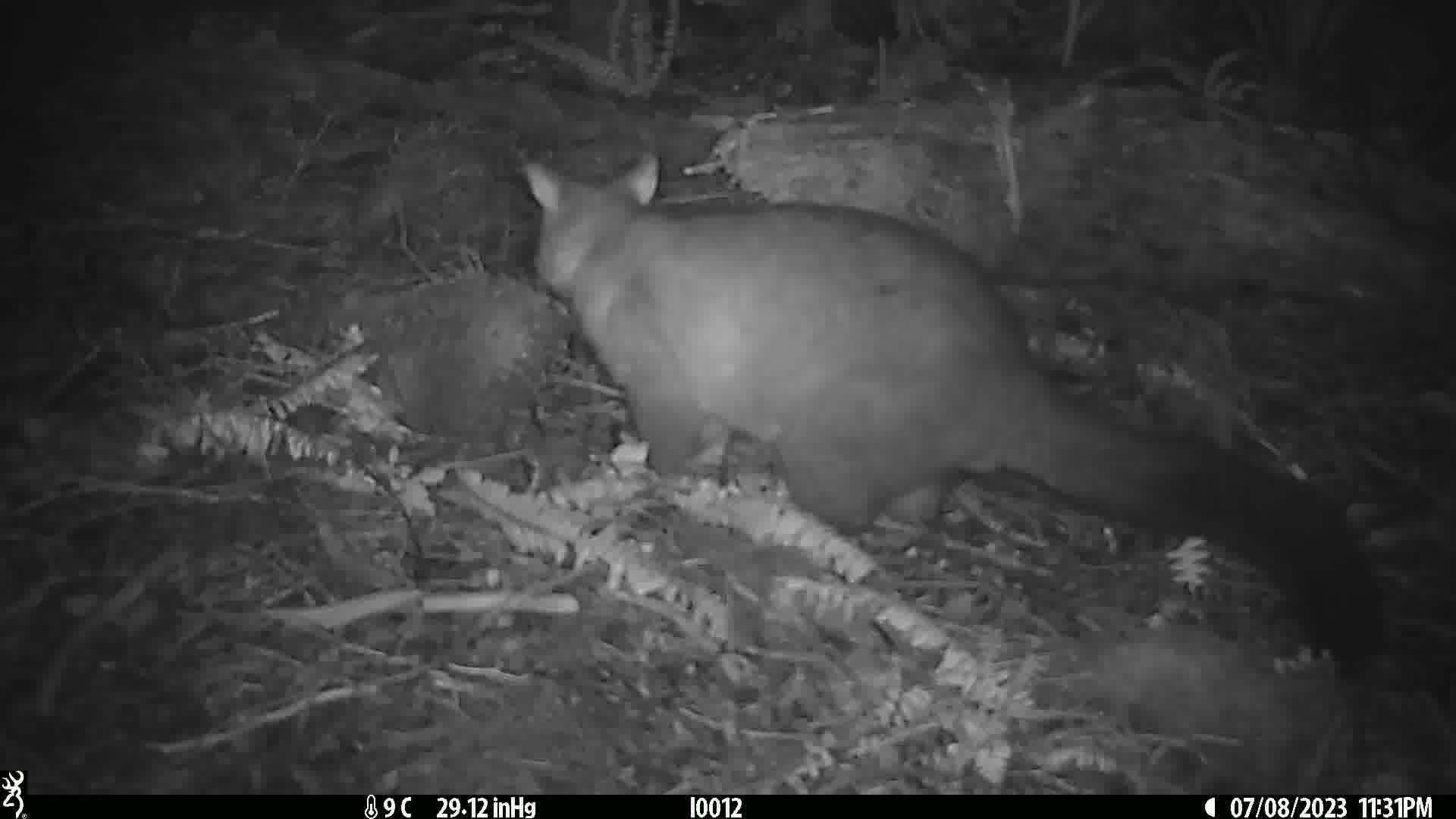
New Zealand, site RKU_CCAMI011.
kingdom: Animalia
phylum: Chordata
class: Mammalia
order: Diprotodontia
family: Phalangeridae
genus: Trichosurus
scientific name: Trichosurus vulpecula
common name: common brushtail possum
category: possum